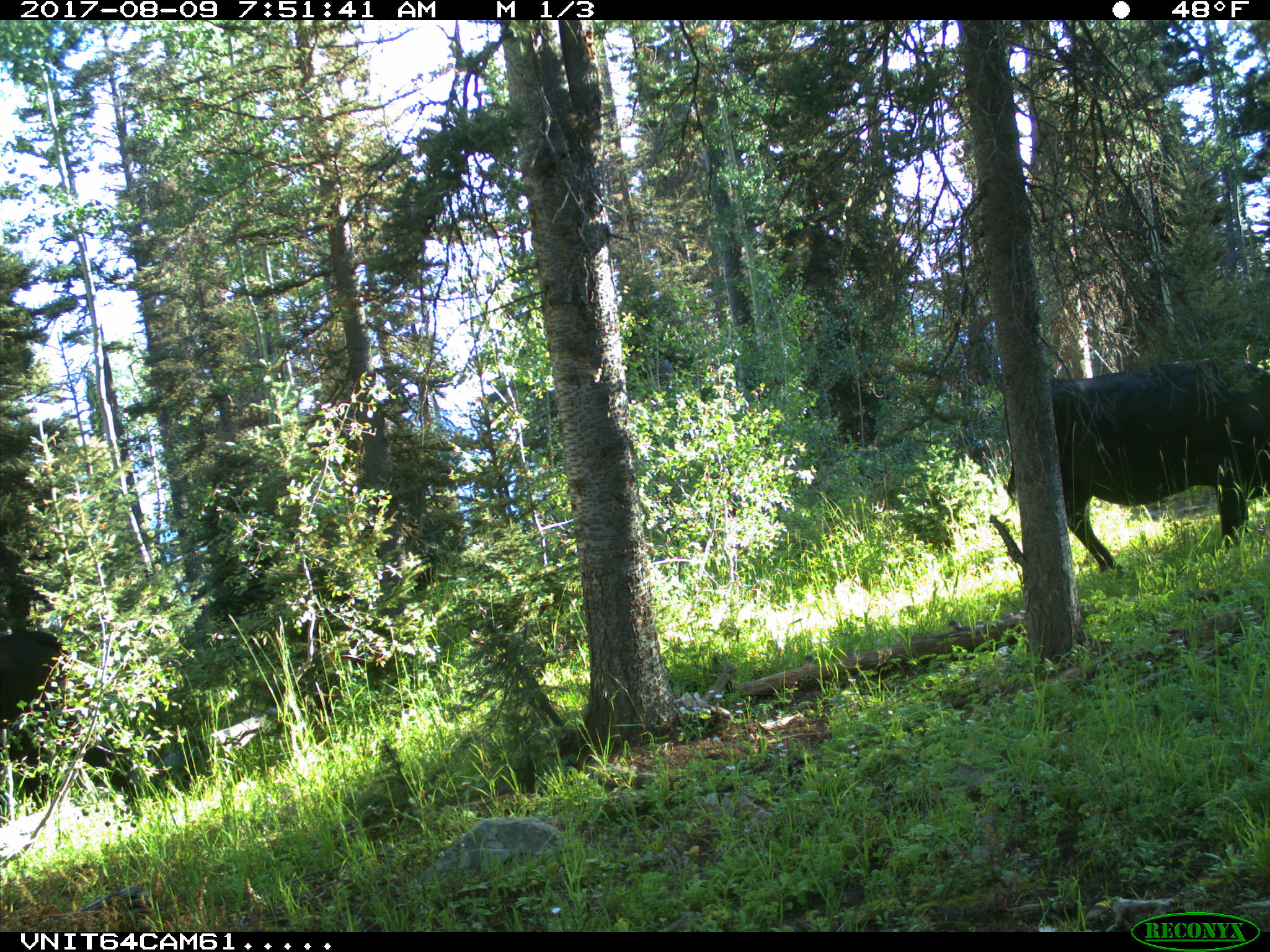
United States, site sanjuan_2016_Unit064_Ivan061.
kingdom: Animalia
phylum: Chordata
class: Mammalia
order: Artiodactyla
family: Bovidae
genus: Bos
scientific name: Bos taurus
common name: domestic cow